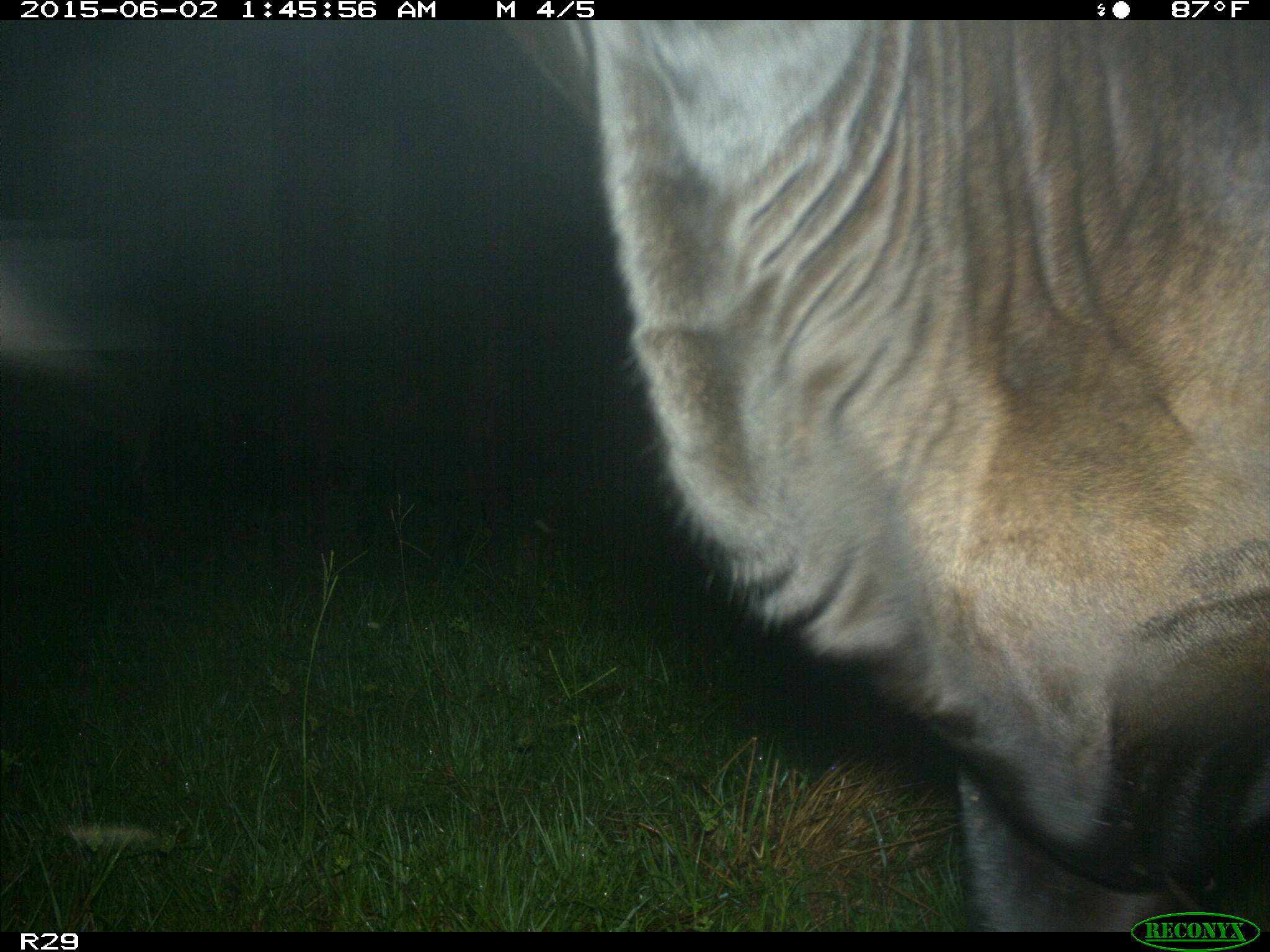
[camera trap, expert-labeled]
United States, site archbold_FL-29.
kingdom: Animalia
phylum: Chordata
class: Mammalia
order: Artiodactyla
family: Bovidae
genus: Bos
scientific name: Bos taurus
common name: domestic cow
Bos taurus (domestic cow).